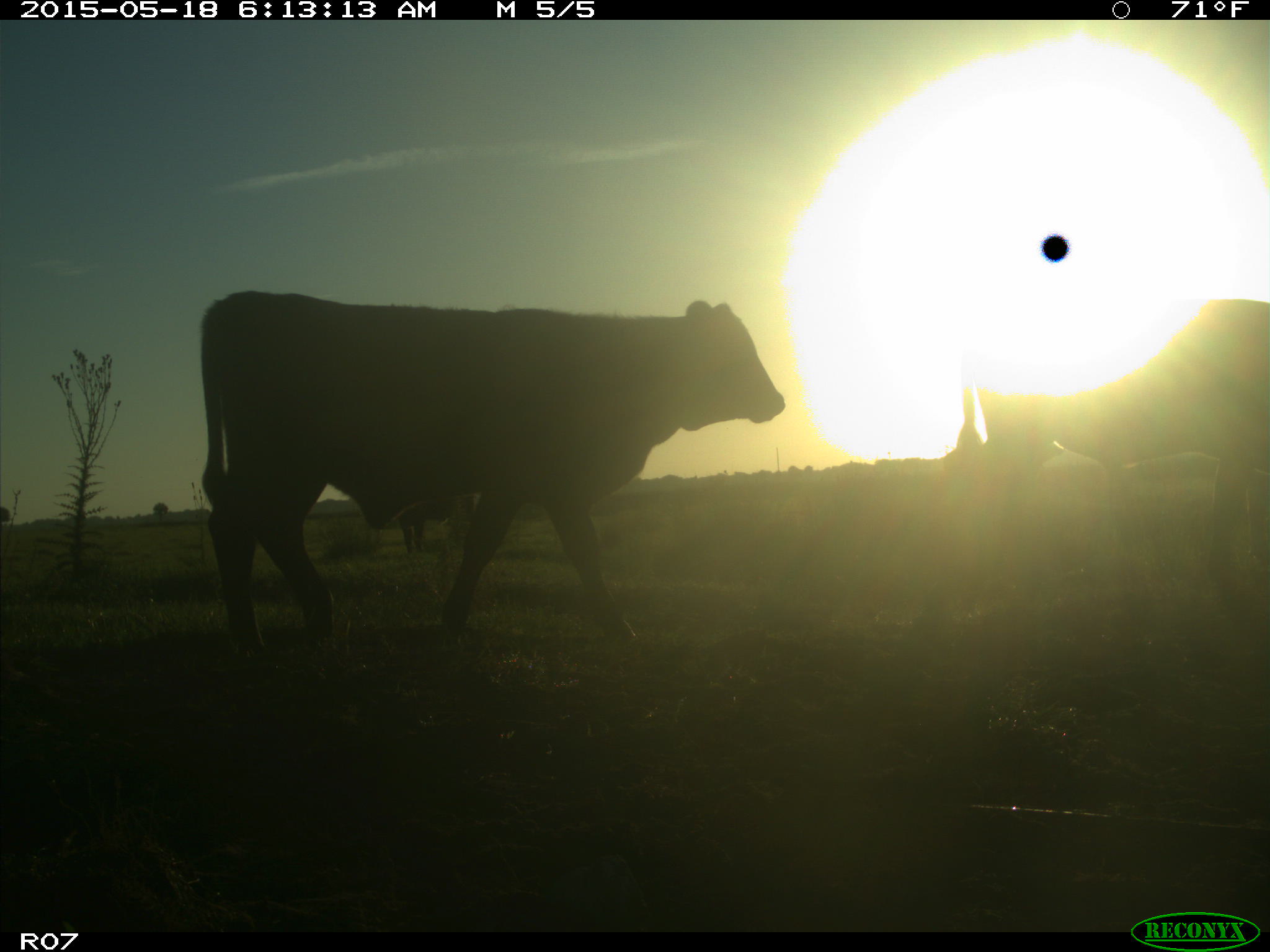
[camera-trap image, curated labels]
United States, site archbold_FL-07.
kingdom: Animalia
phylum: Chordata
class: Mammalia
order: Artiodactyla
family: Bovidae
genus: Bos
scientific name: Bos taurus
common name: domestic cow